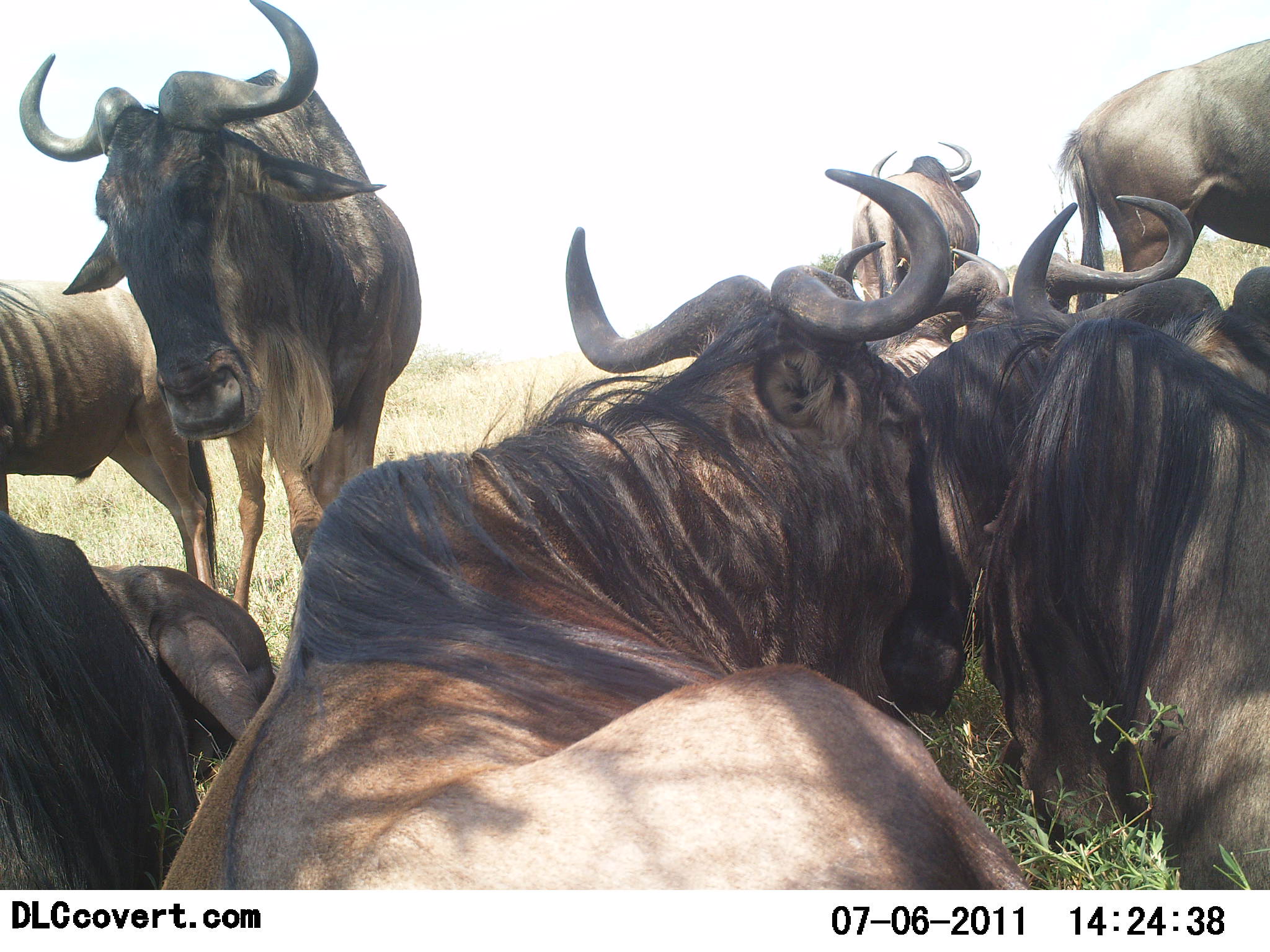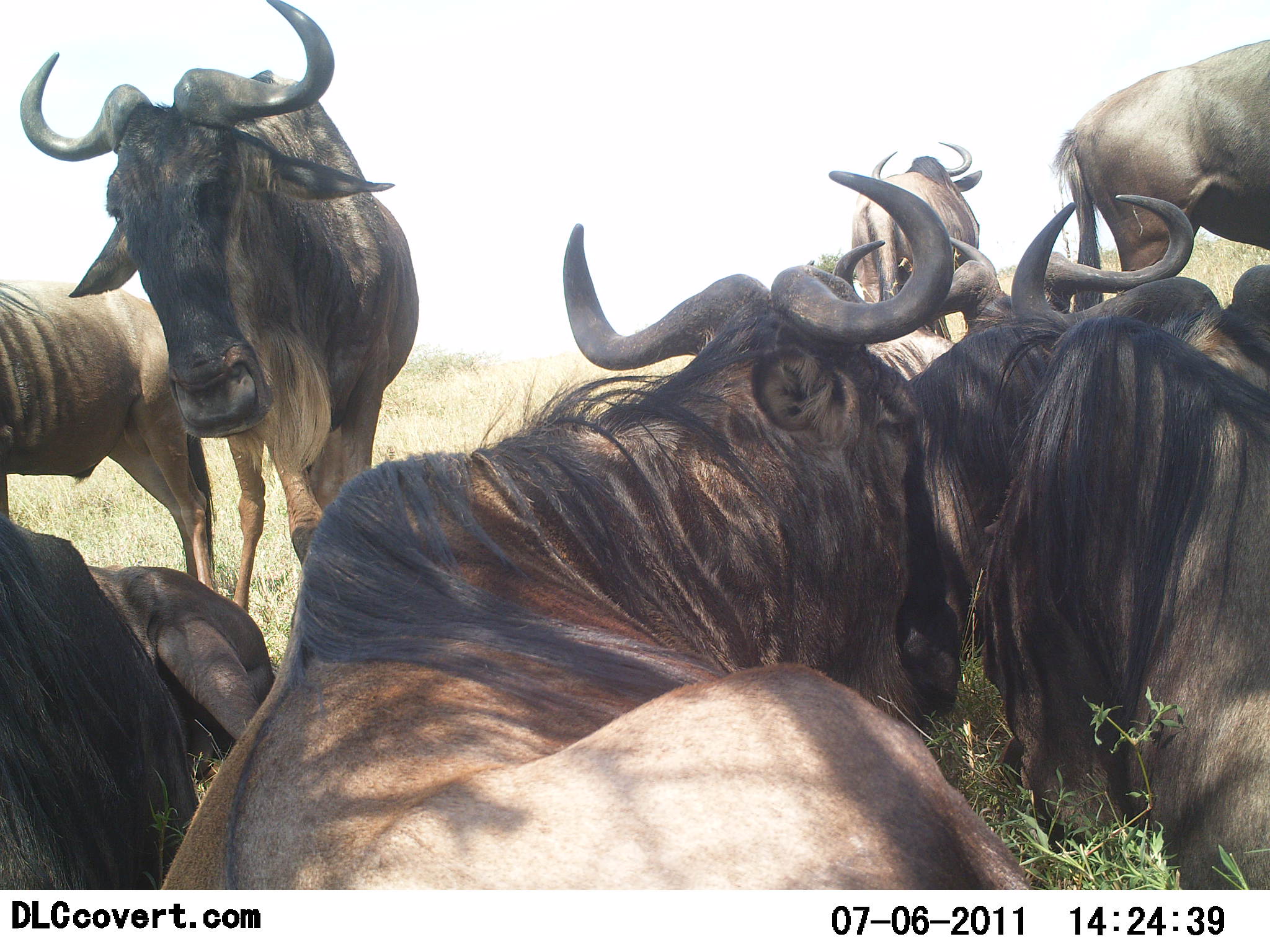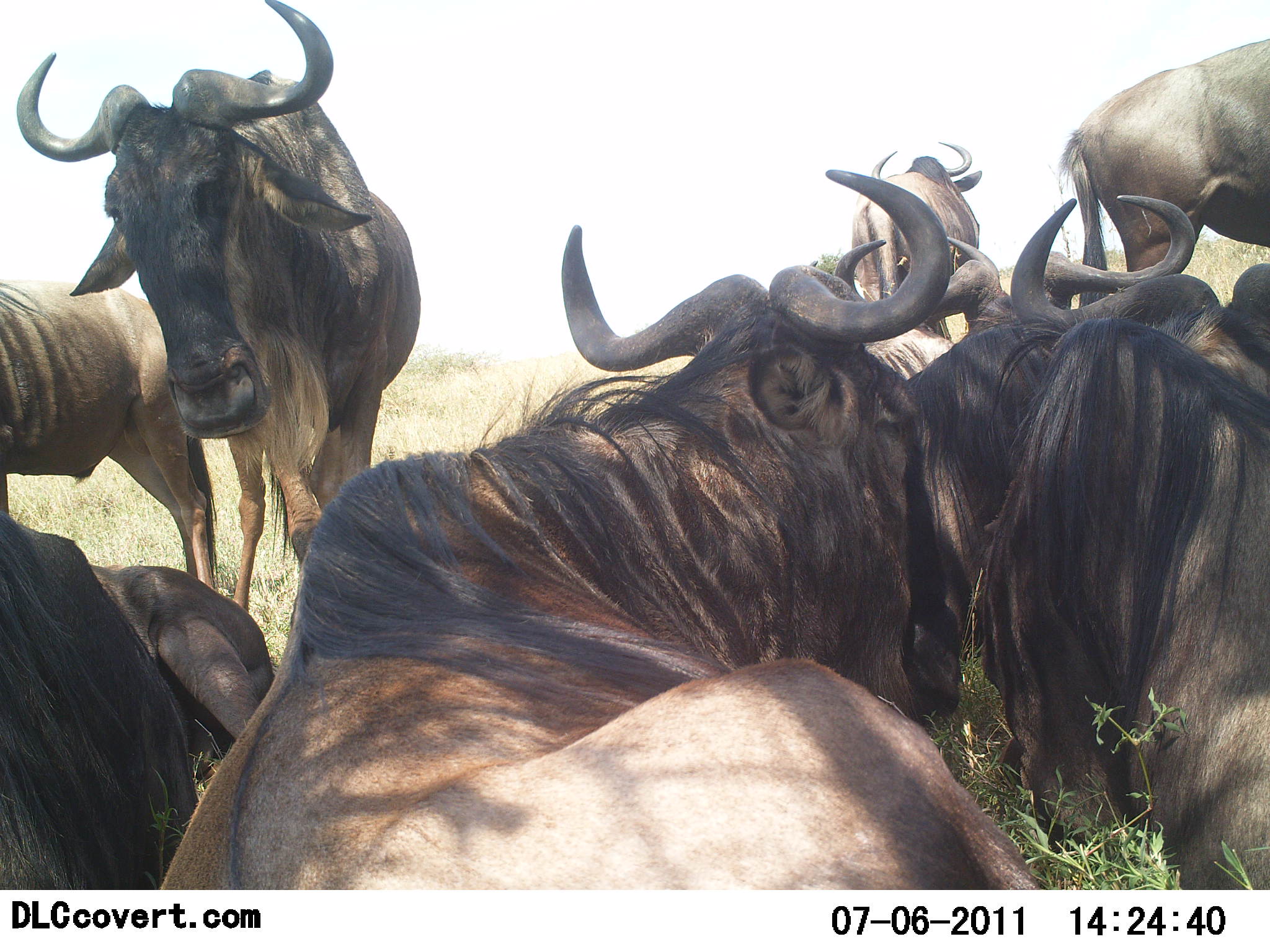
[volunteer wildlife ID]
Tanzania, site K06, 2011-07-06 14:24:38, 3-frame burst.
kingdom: Animalia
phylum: Chordata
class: Mammalia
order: Artiodactyla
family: Bovidae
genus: Connochaetes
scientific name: Connochaetes taurinus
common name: blue wildebeest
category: wildebeest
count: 8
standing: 62%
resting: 85%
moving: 0%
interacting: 38%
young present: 0%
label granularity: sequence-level